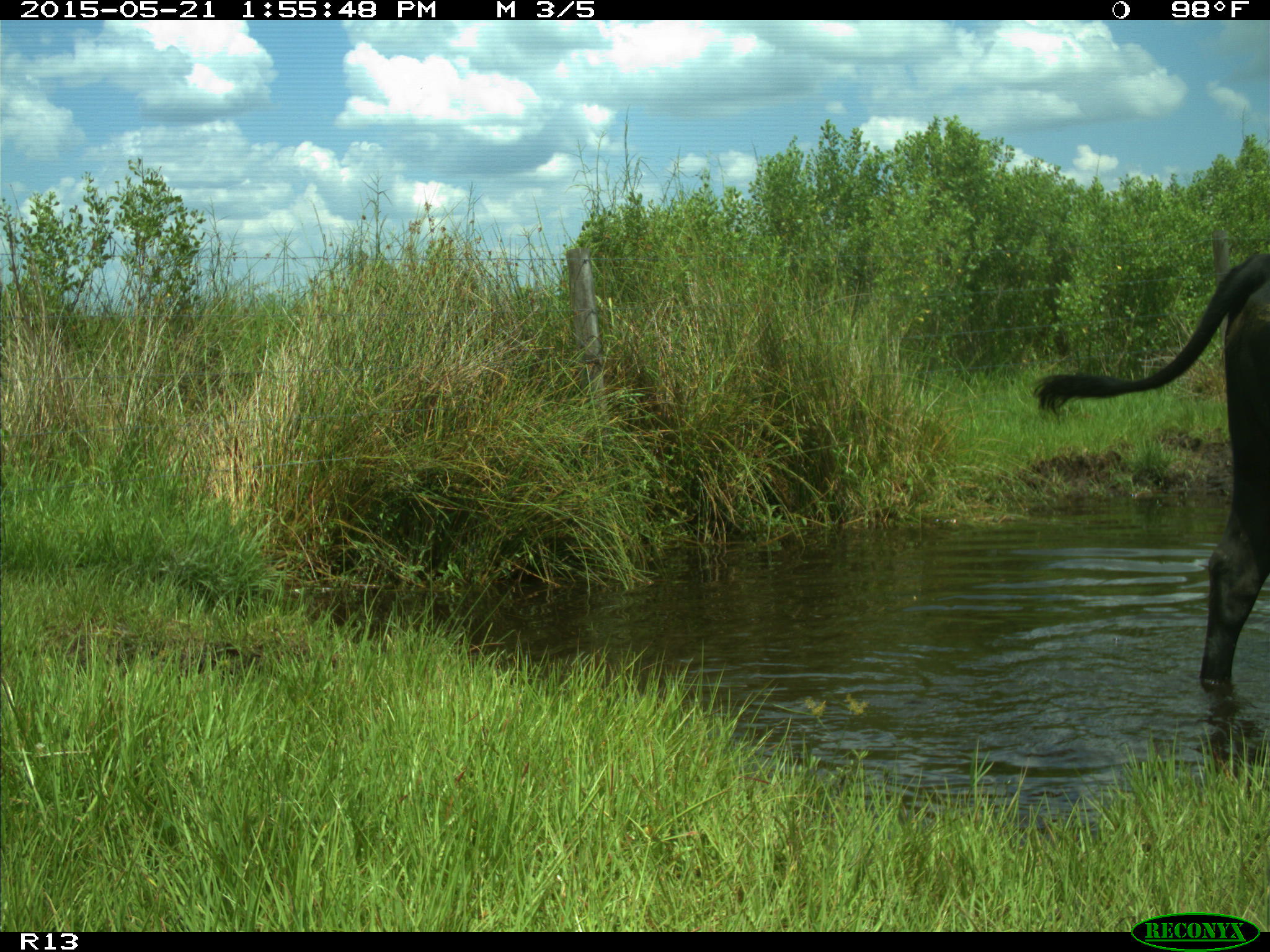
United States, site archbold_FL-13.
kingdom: Animalia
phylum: Chordata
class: Mammalia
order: Artiodactyla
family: Bovidae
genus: Bos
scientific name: Bos taurus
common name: domestic cow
Bos taurus (domestic cow).